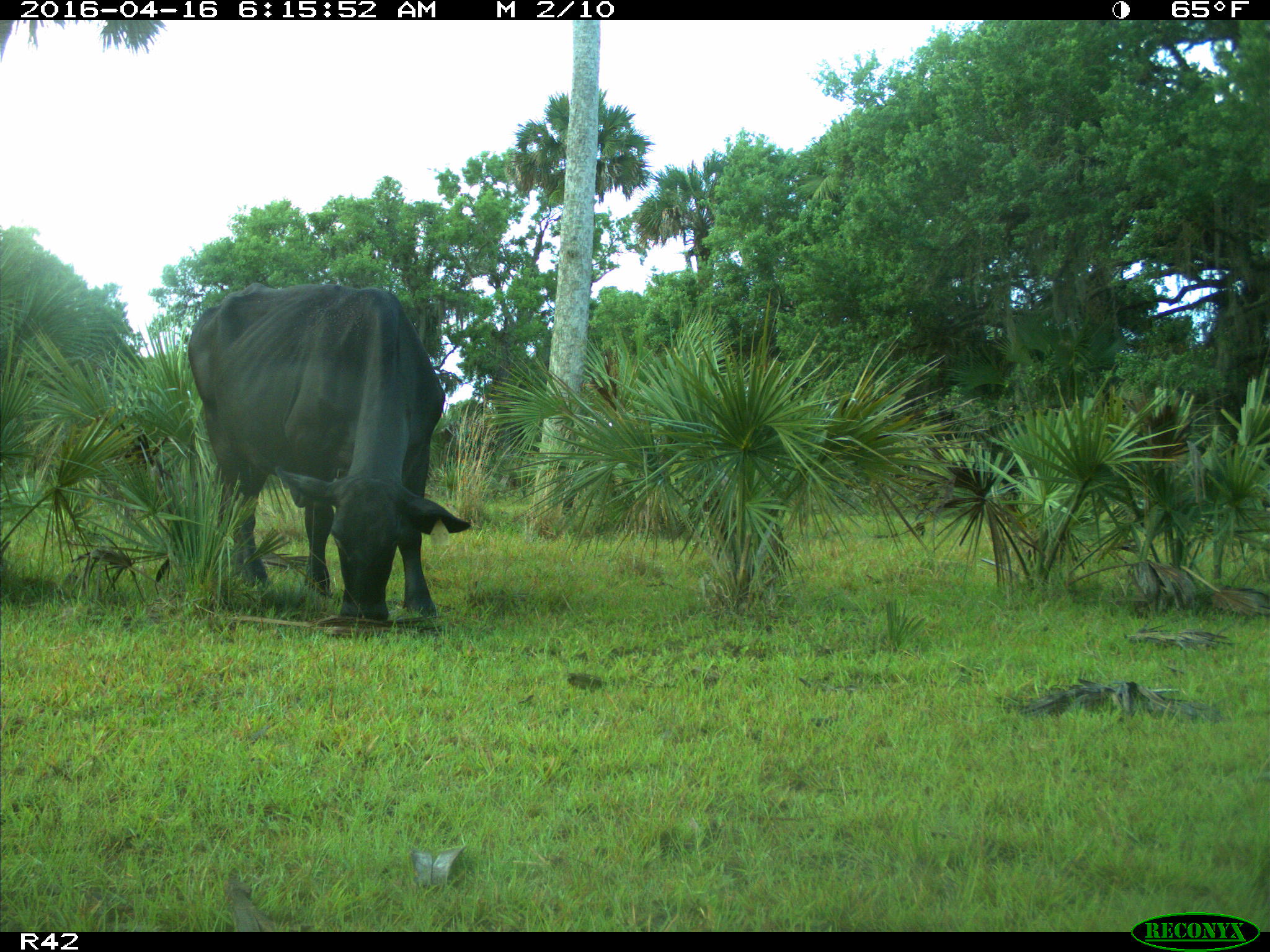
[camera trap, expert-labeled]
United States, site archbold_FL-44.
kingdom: Animalia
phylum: Chordata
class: Mammalia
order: Artiodactyla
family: Bovidae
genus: Bos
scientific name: Bos taurus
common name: domestic cow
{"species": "Bos taurus (domestic cow)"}